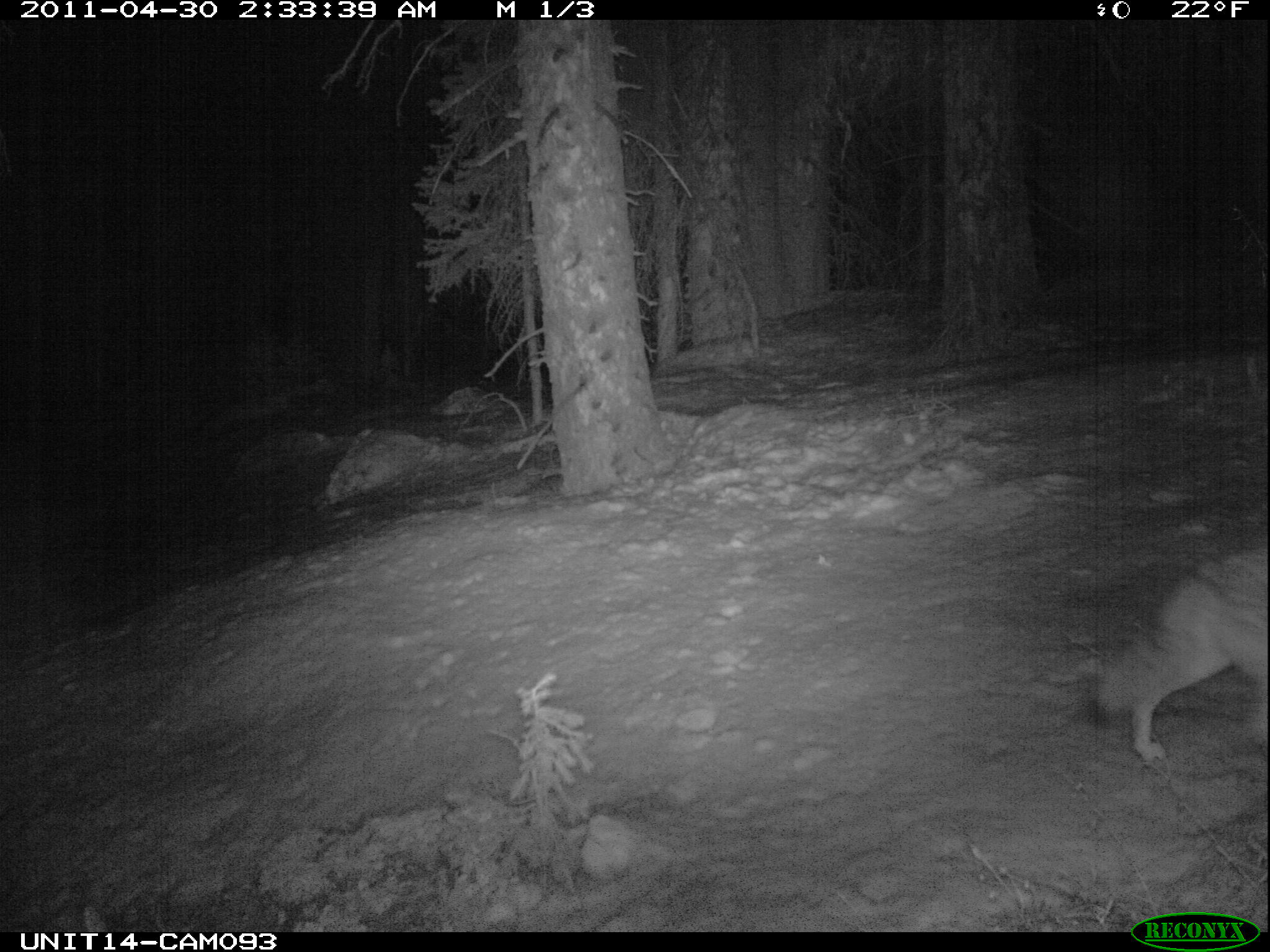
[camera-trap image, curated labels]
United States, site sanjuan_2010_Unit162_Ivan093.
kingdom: Animalia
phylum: Chordata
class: Mammalia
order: Carnivora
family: Canidae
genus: Canis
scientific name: Canis latrans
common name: coyote